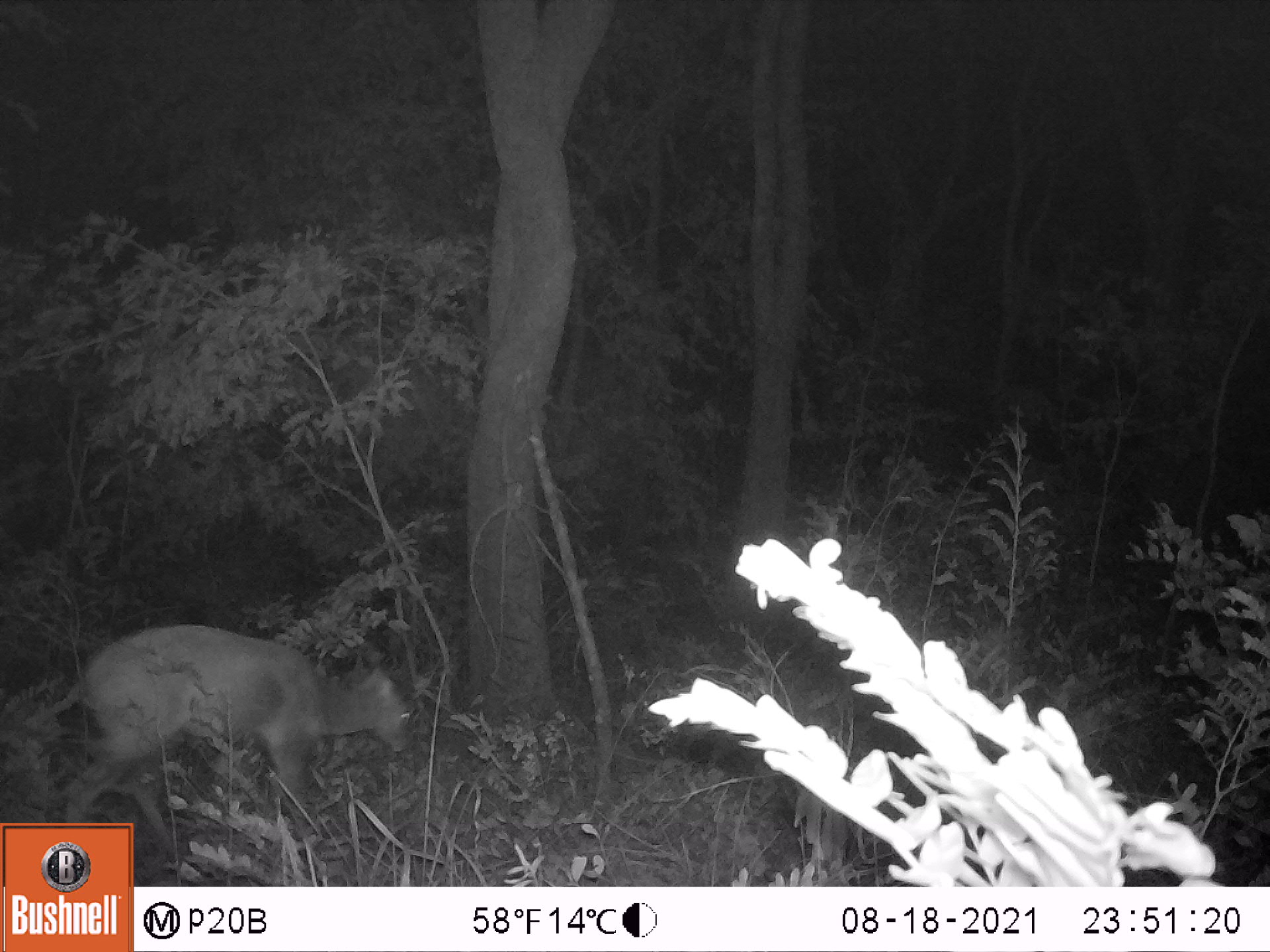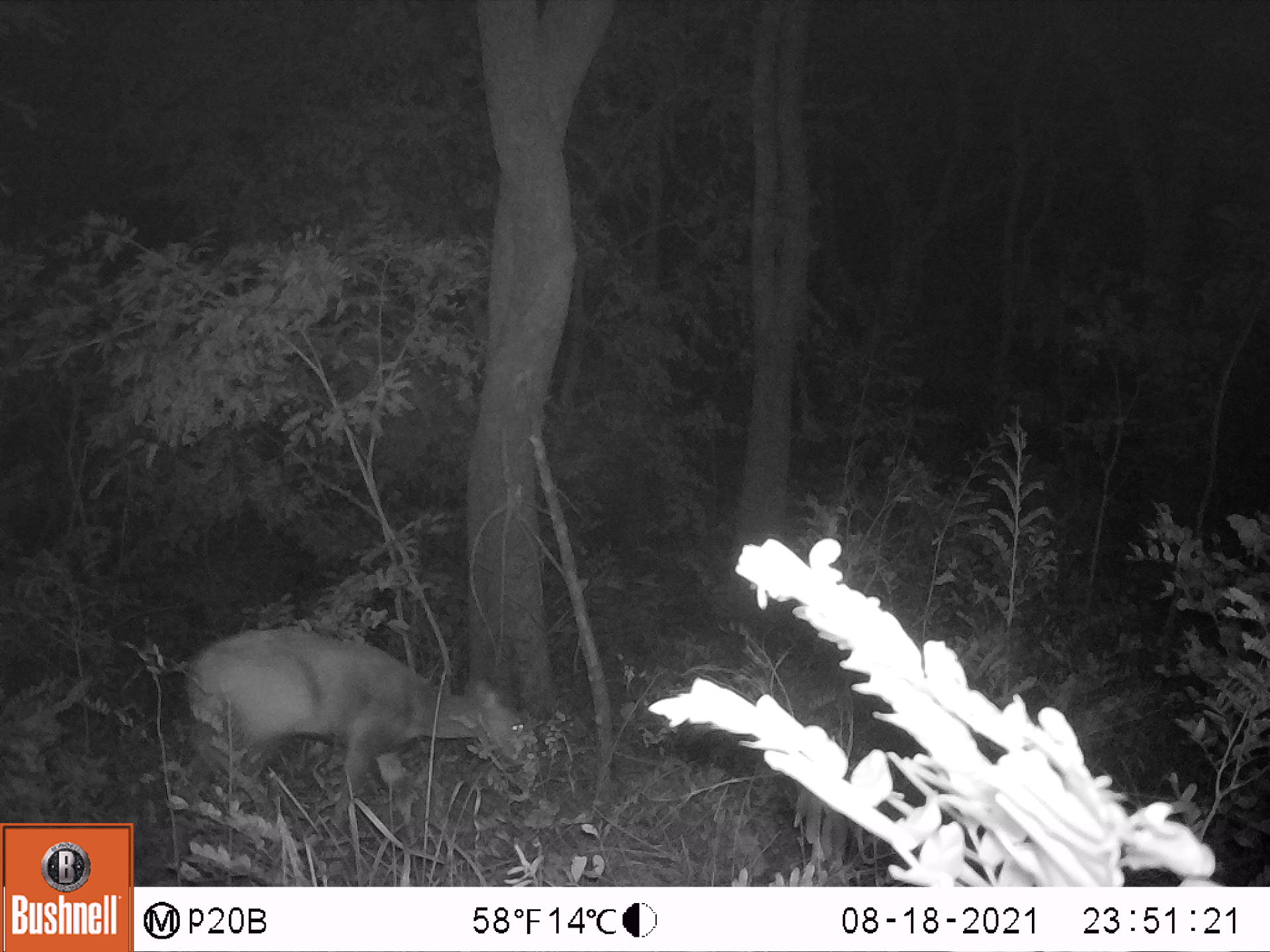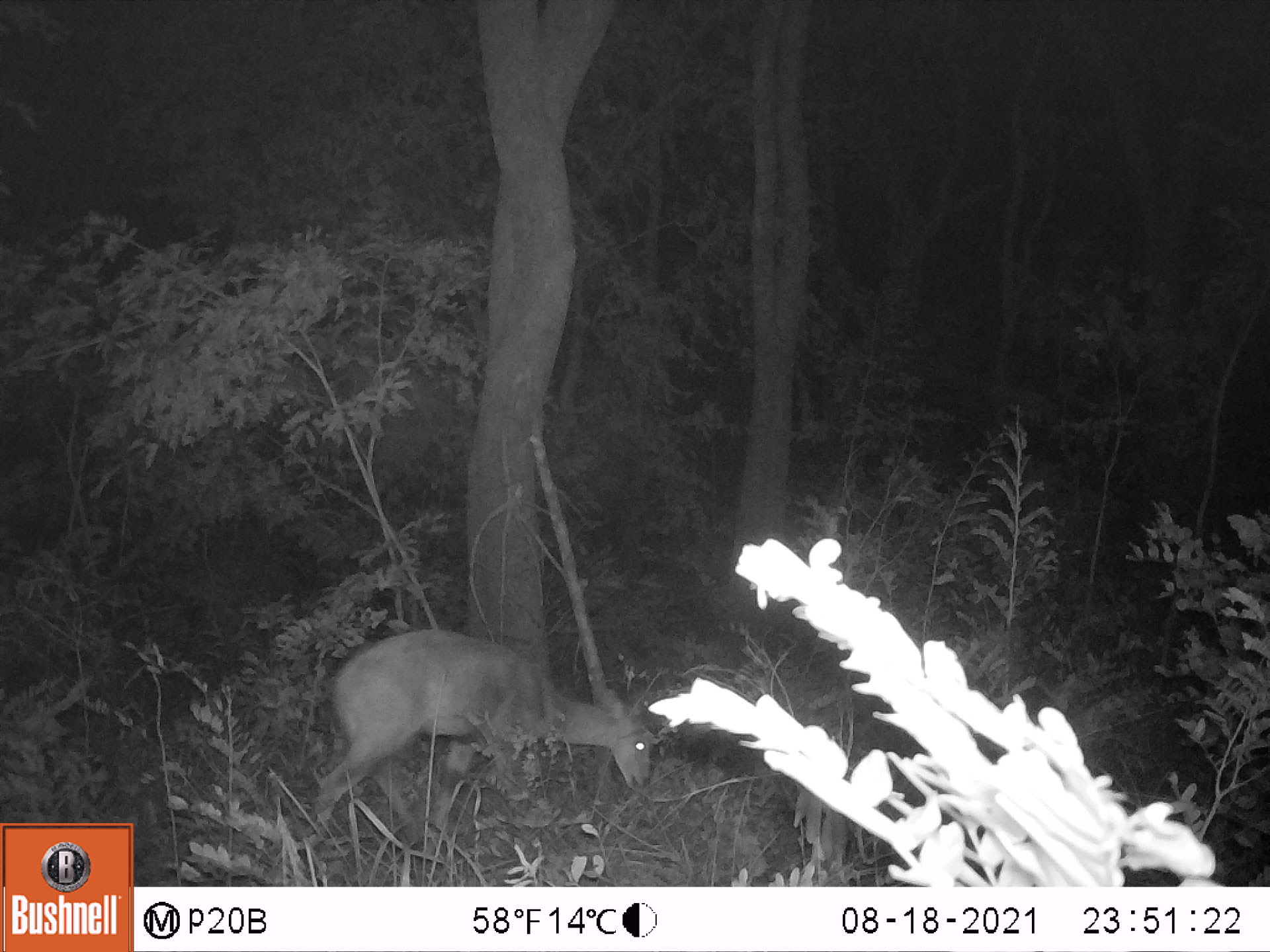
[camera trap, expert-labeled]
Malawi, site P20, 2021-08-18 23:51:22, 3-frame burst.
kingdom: Animalia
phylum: Chordata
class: Mammalia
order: Artiodactyla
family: Bovidae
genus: Tragelaphus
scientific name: Tragelaphus sylvaticus sylvaticus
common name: cape bushbuck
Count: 1.